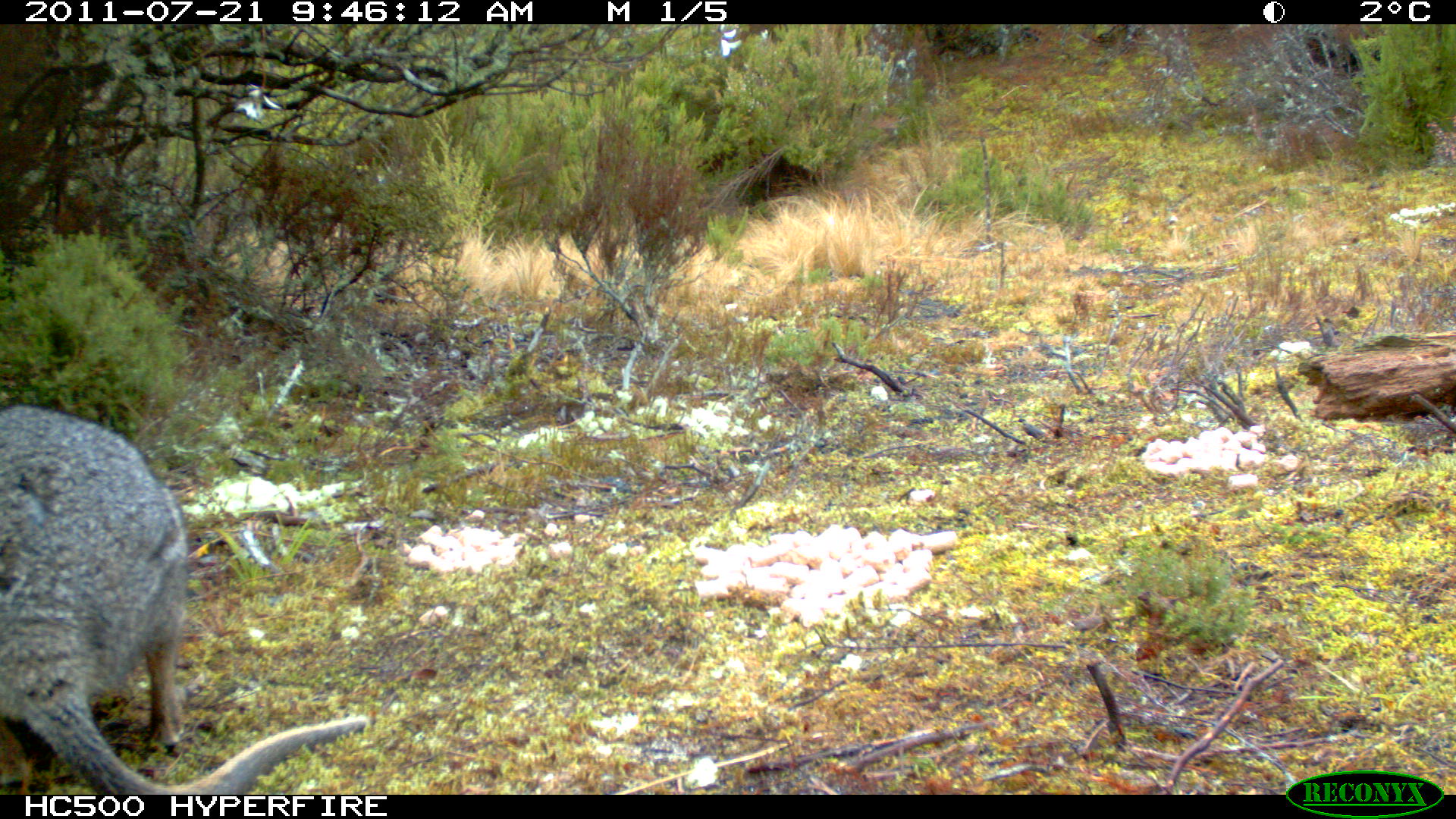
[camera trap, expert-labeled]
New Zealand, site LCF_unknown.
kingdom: Animalia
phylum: Chordata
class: Mammalia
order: Diprotodontia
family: Macropodidae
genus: Notamacropus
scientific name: Notamacropus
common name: wallaby